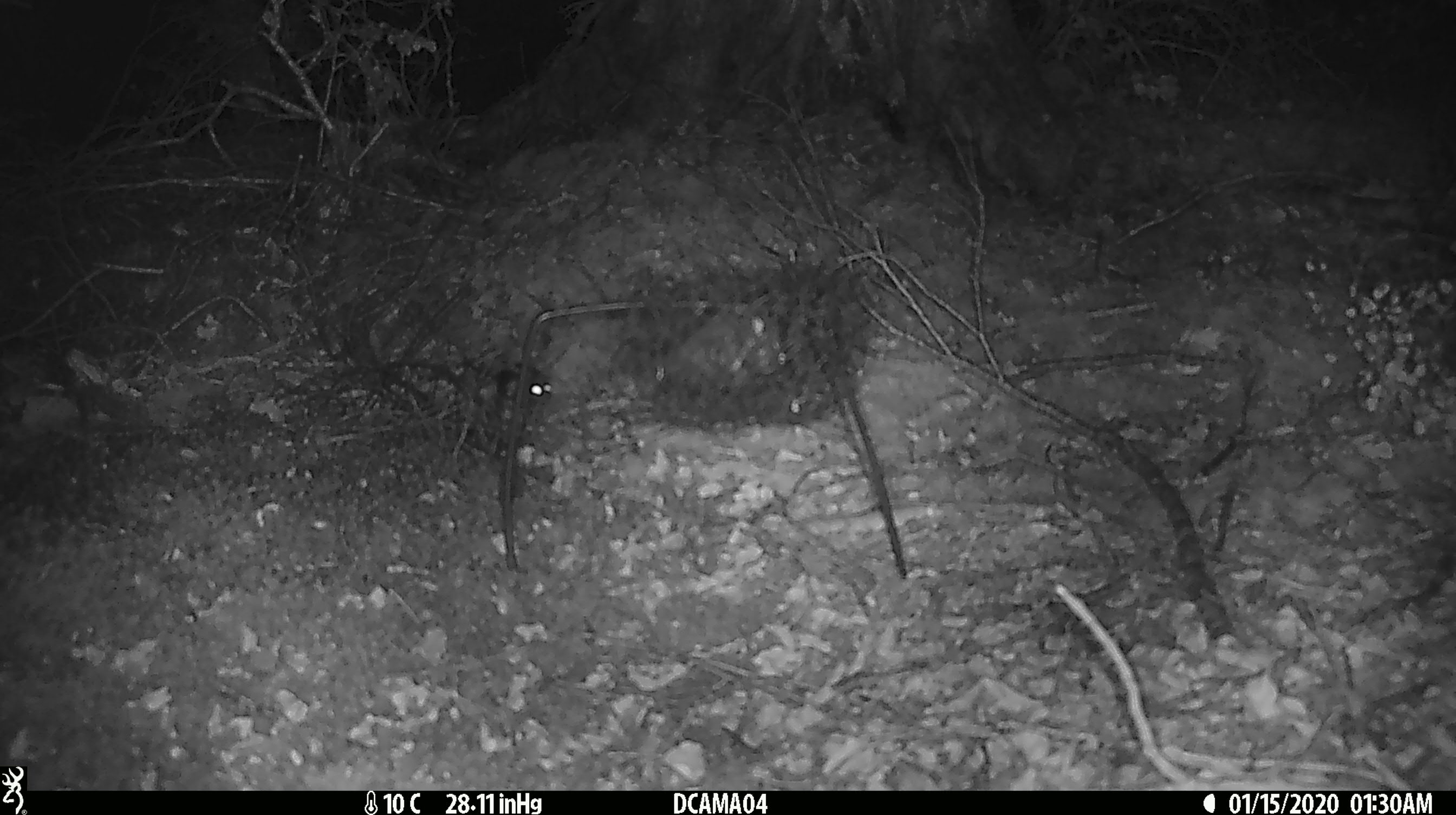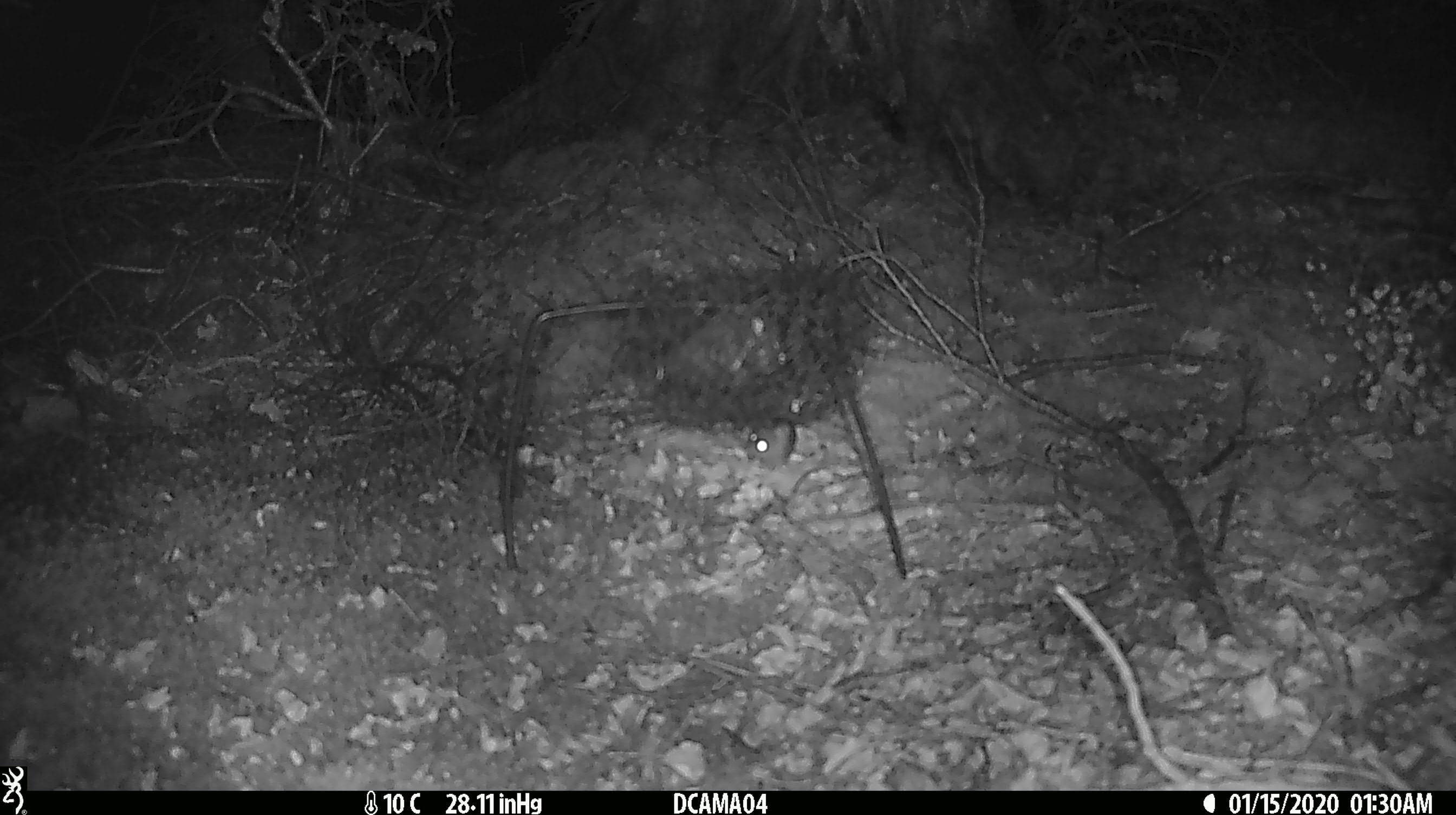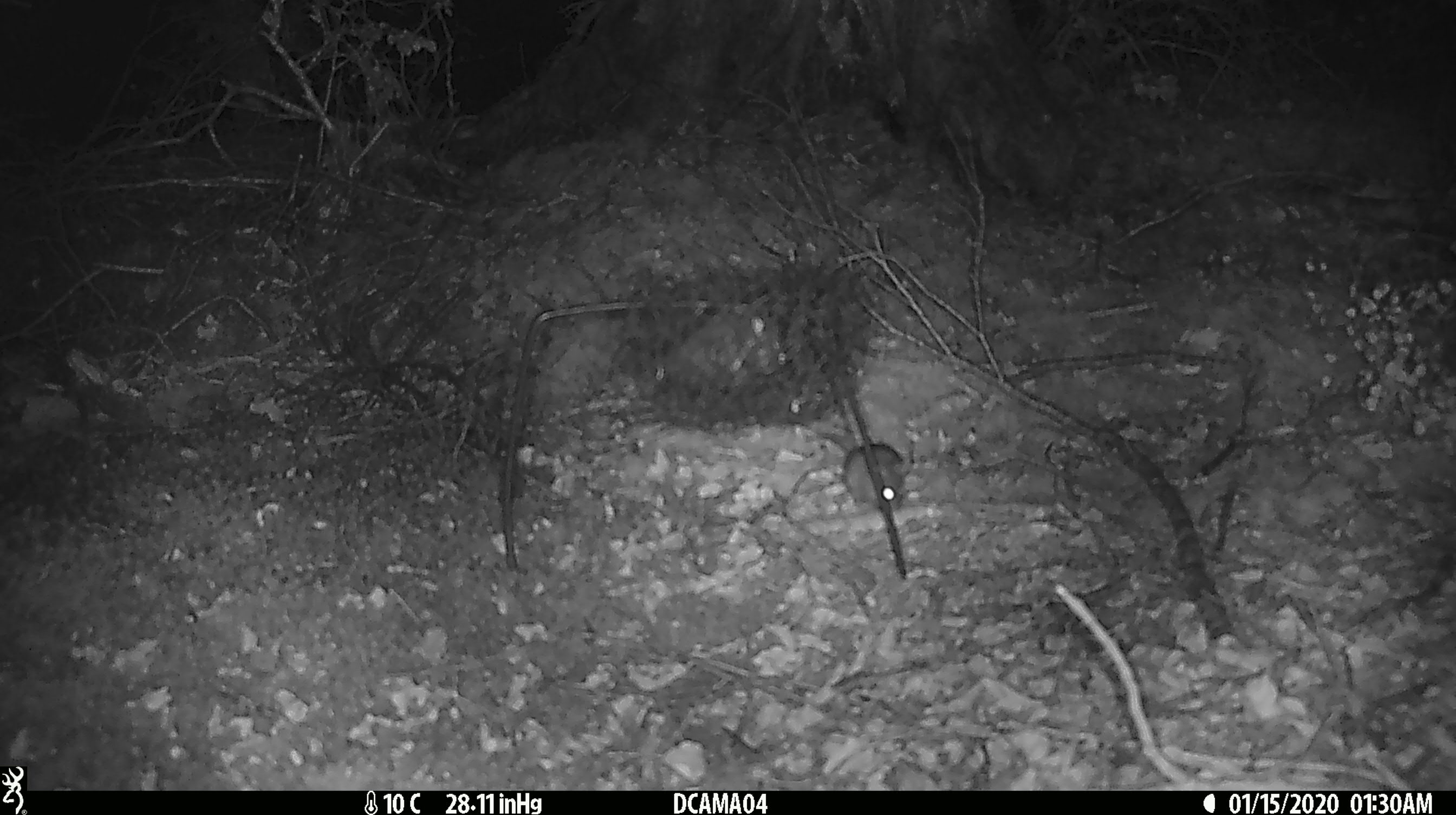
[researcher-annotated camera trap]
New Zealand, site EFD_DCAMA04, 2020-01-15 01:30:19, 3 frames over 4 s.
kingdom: Animalia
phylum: Chordata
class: Mammalia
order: Rodentia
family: Muridae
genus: Mus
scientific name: Mus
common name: mouse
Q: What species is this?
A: Mouse (Mus).